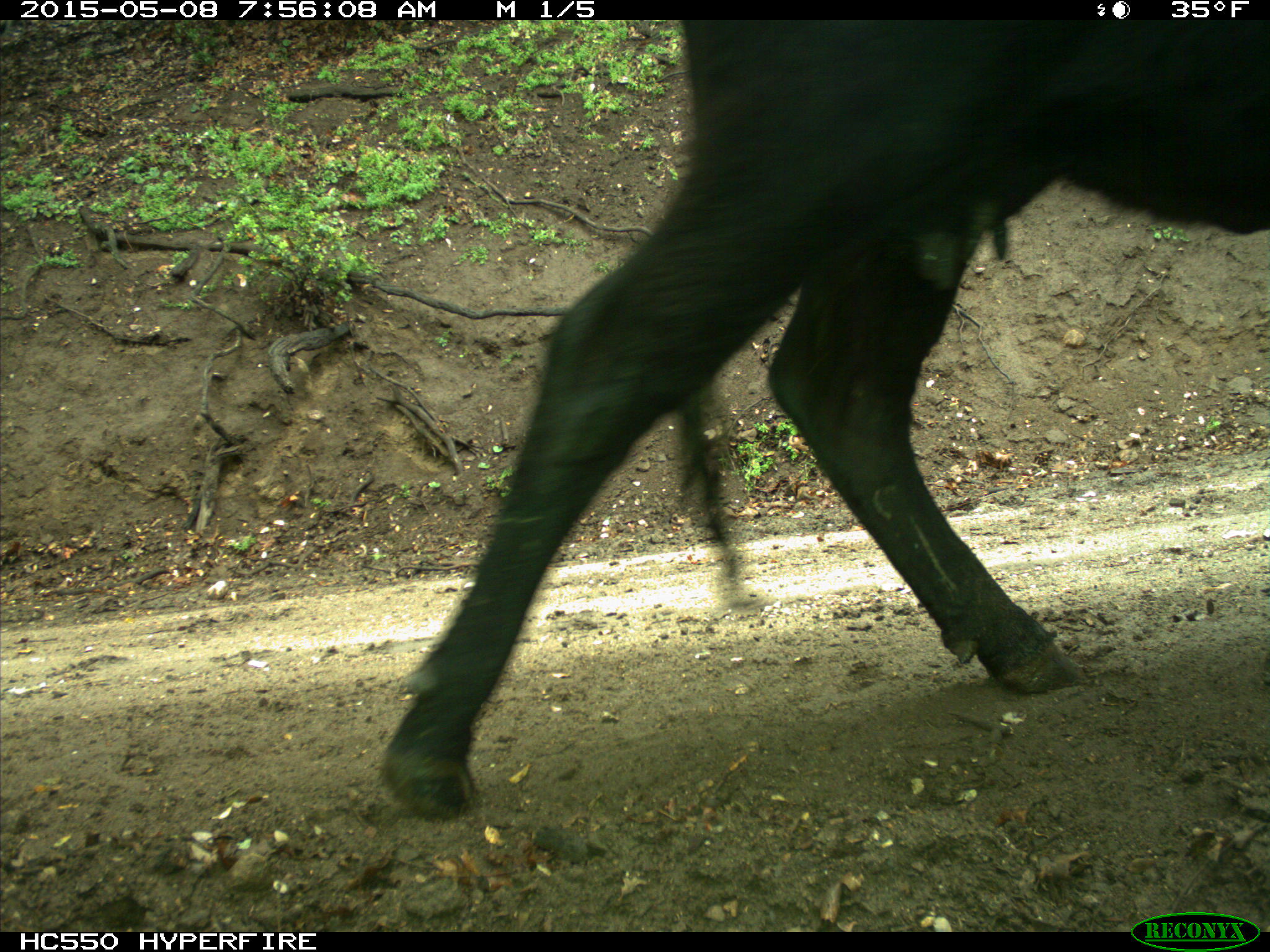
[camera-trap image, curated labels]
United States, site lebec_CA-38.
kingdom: Animalia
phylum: Chordata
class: Mammalia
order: Artiodactyla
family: Bovidae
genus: Bos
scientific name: Bos taurus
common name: domestic cow